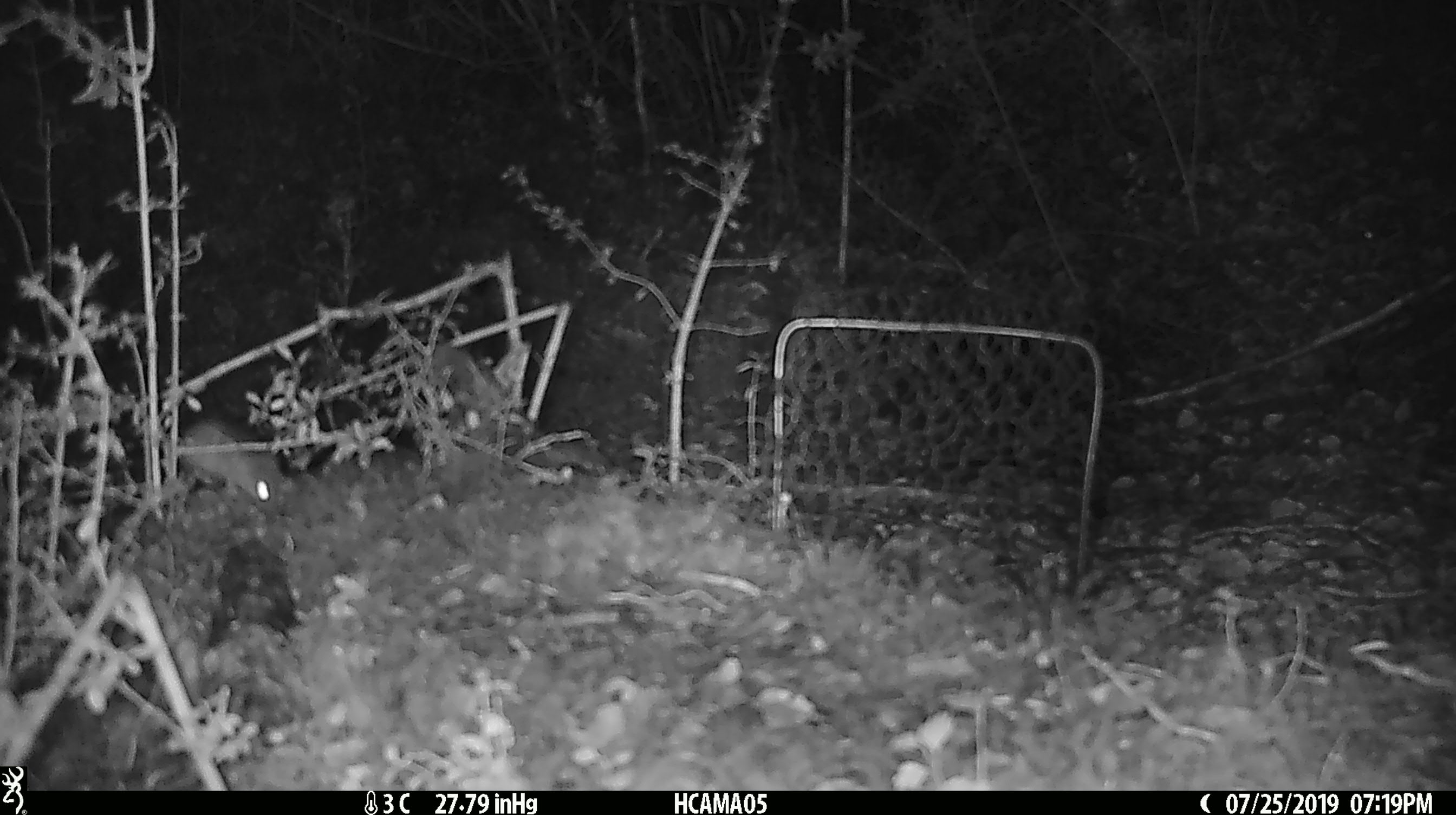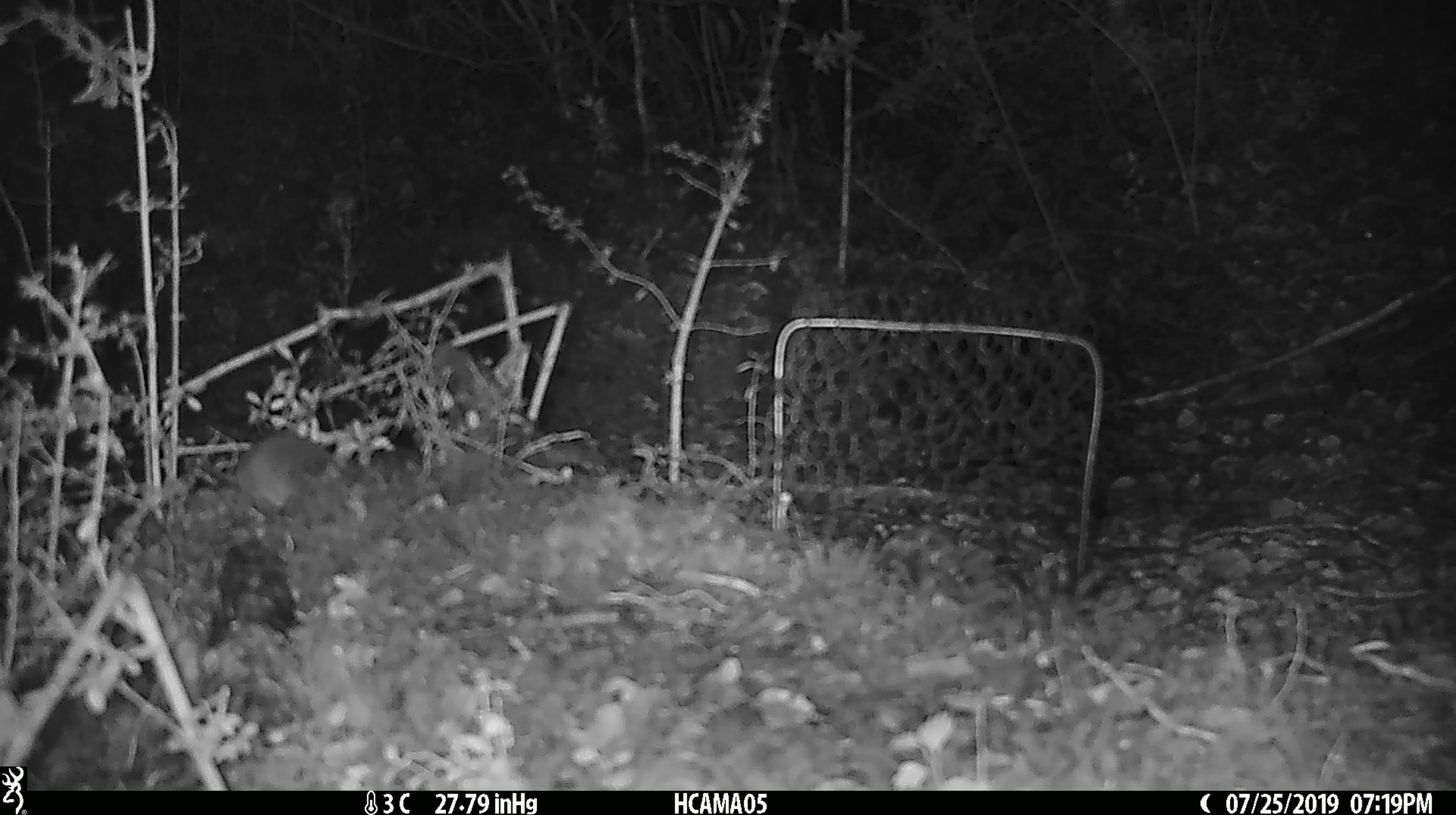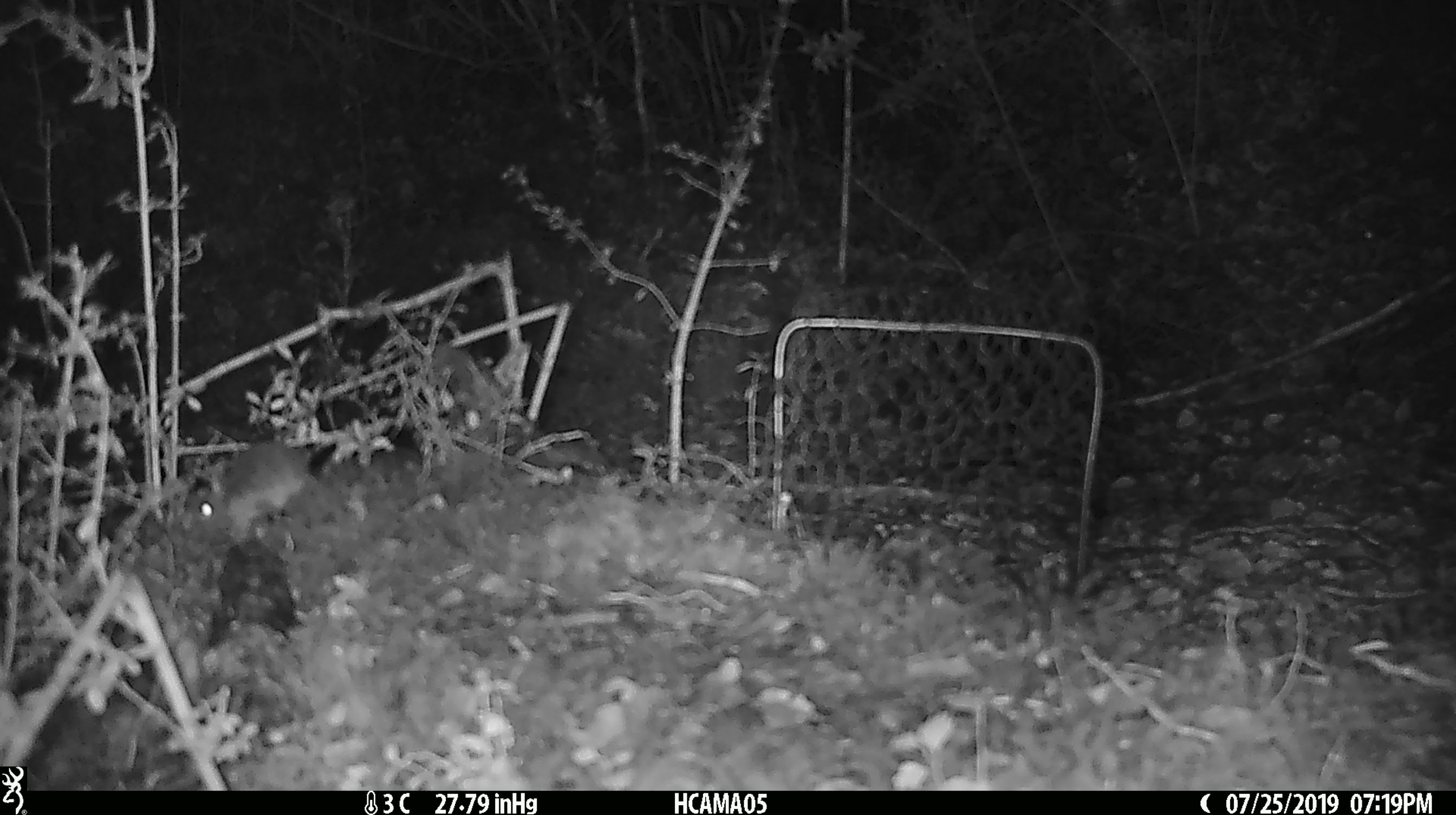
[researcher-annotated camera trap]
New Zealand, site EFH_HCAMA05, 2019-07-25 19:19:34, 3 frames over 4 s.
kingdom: Animalia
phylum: Chordata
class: Mammalia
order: Rodentia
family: Muridae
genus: Mus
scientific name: Mus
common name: mouse